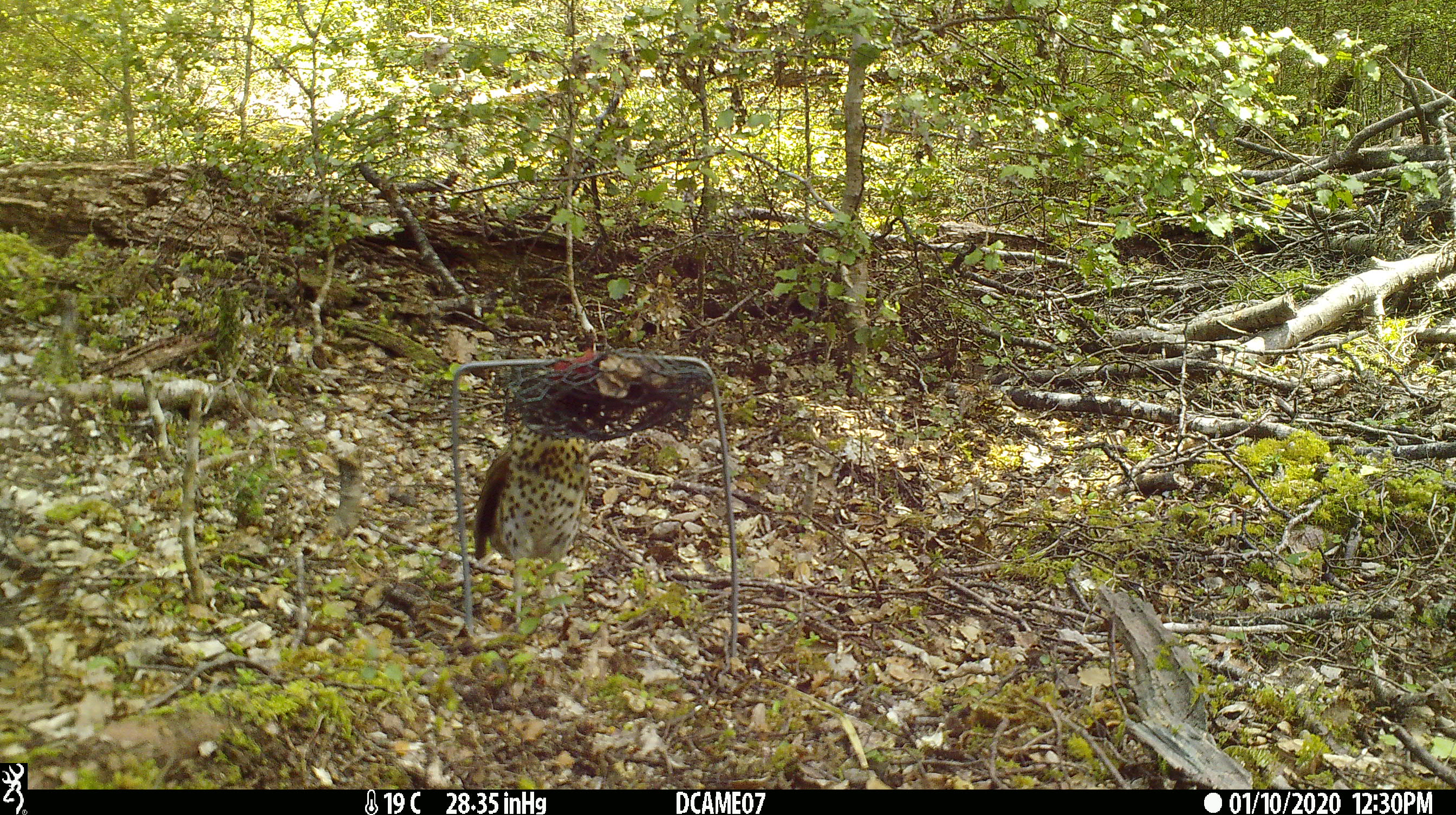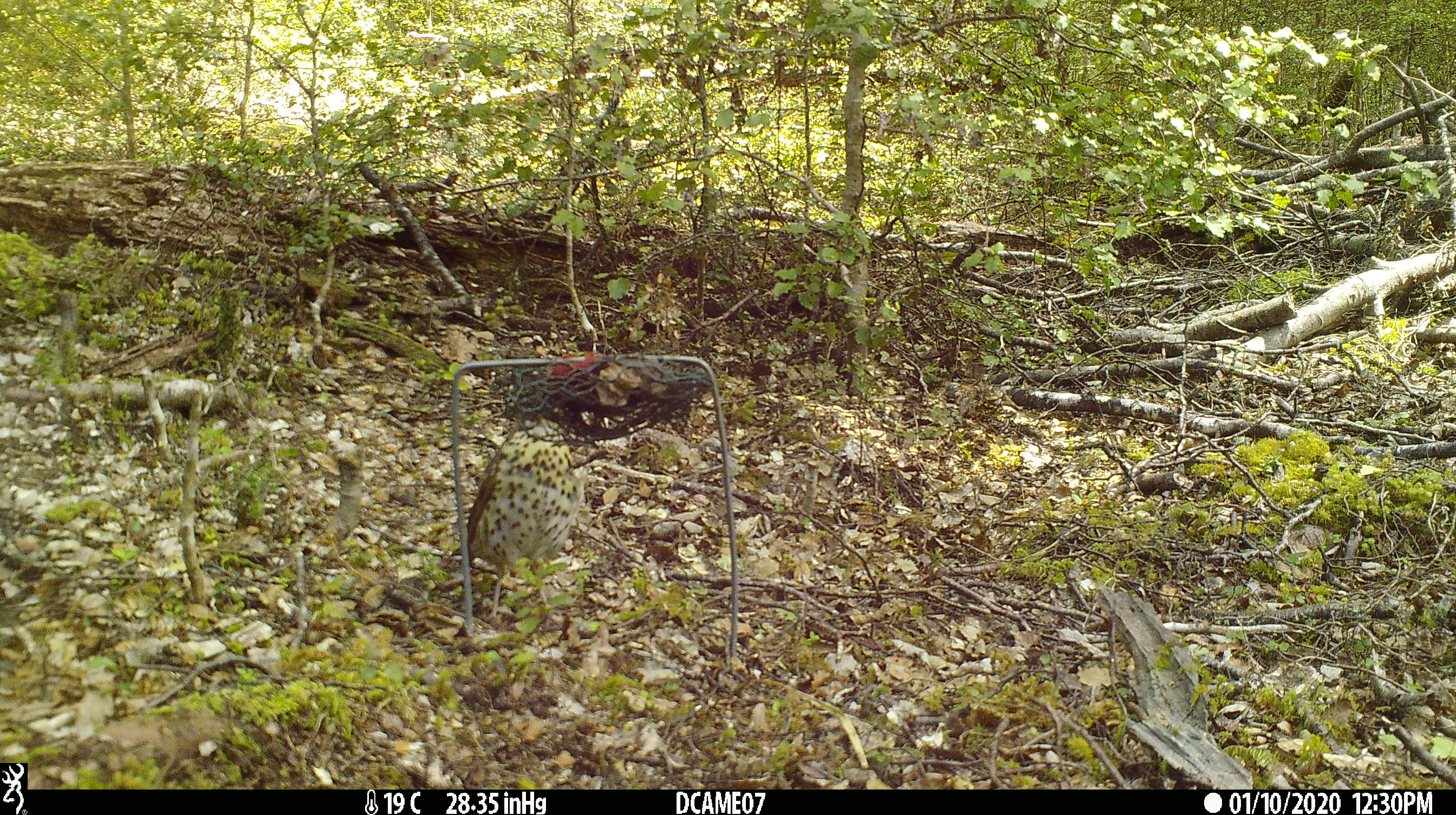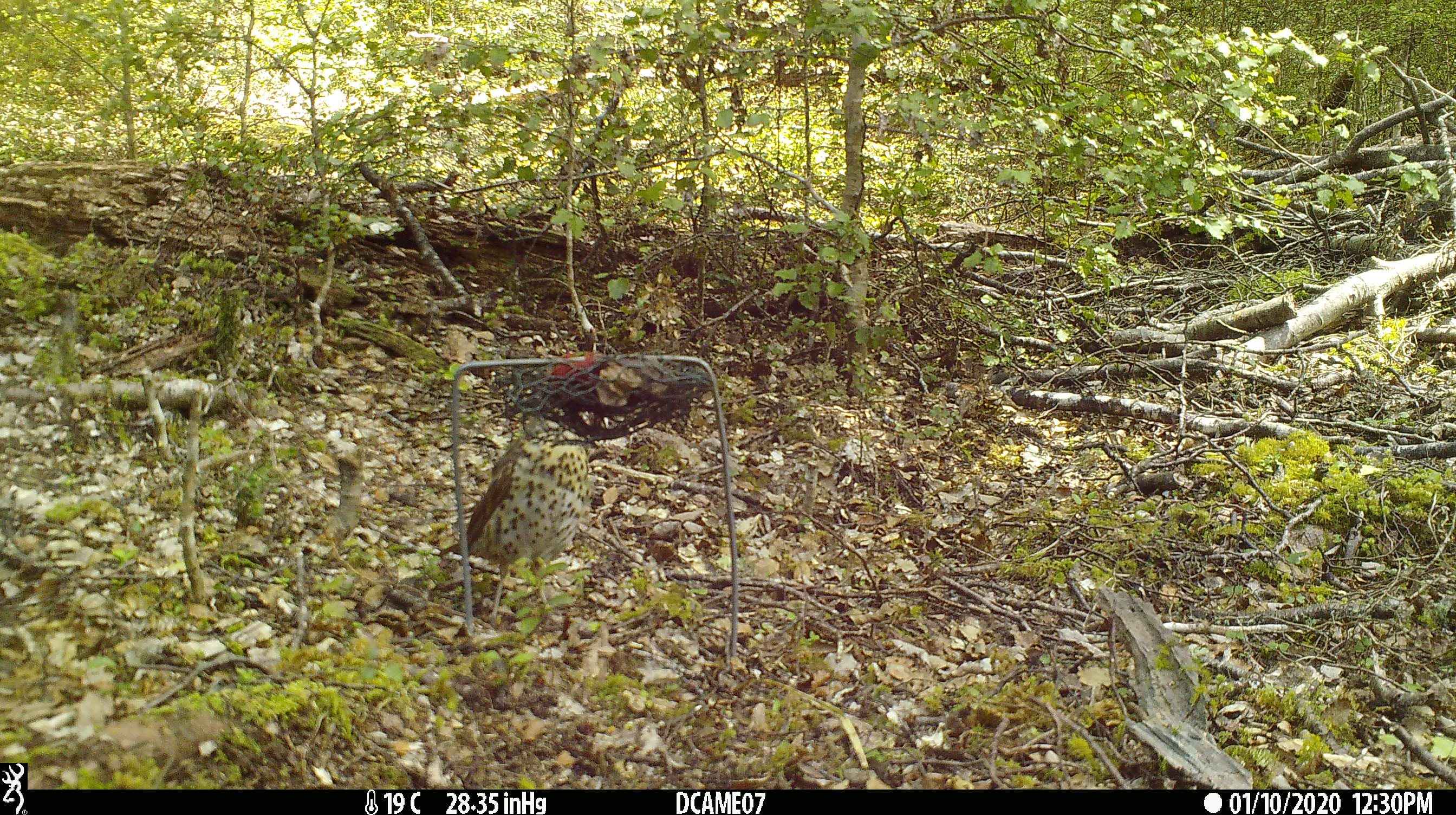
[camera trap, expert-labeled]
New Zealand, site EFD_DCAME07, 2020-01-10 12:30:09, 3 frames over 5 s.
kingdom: Animalia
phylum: Chordata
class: Aves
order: Passeriformes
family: Turdidae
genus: Turdus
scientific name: Turdus philomelos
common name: song thrush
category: thrush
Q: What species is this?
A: Thrush (song thrush) (Turdus philomelos).